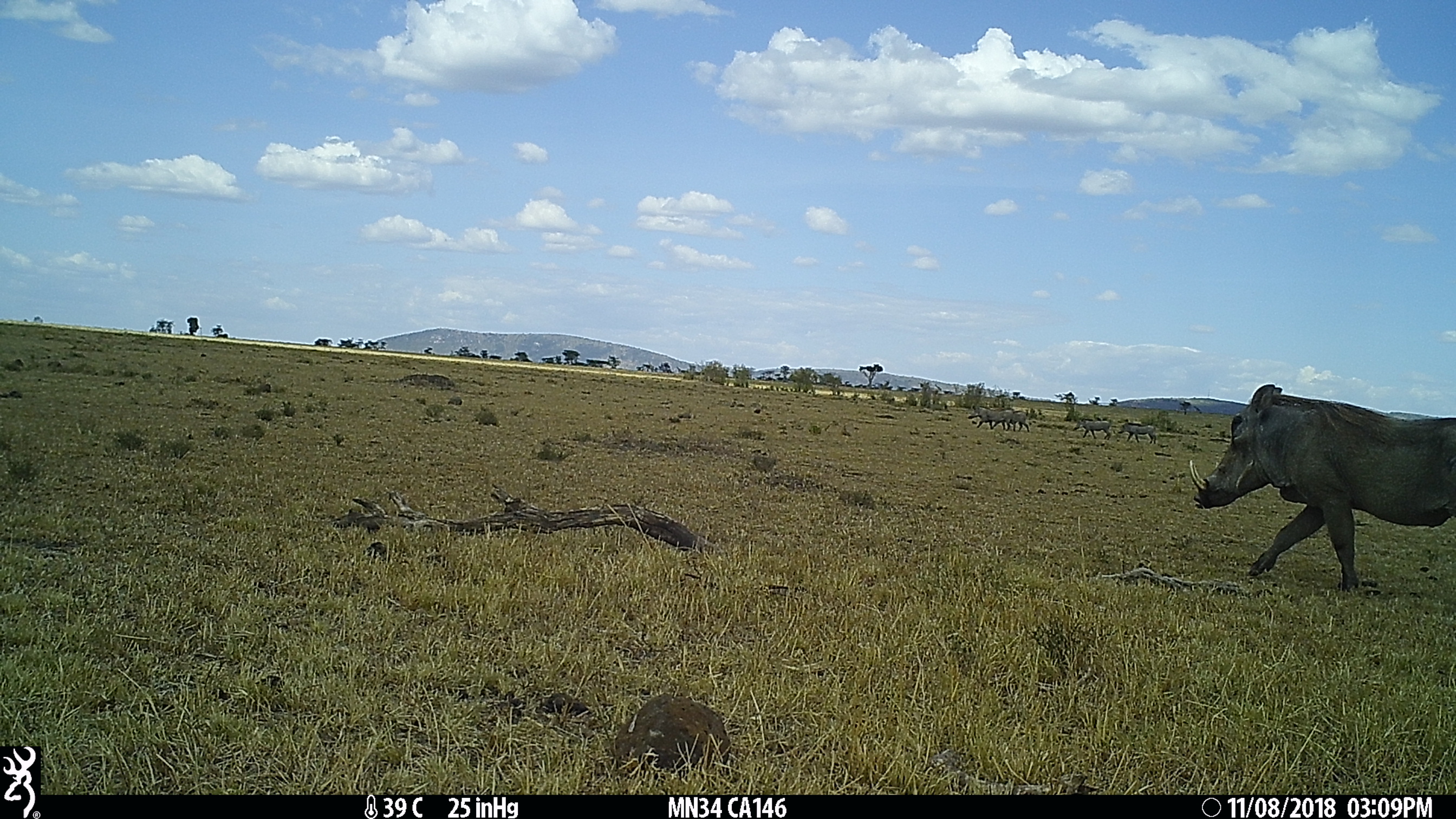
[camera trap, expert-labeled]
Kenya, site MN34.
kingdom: Animalia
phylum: Chordata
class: Mammalia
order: Artiodactyla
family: Suidae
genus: Phacochoerus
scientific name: Phacochoerus africanus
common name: common warthog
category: warthog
Warthog (common warthog) (Phacochoerus africanus).